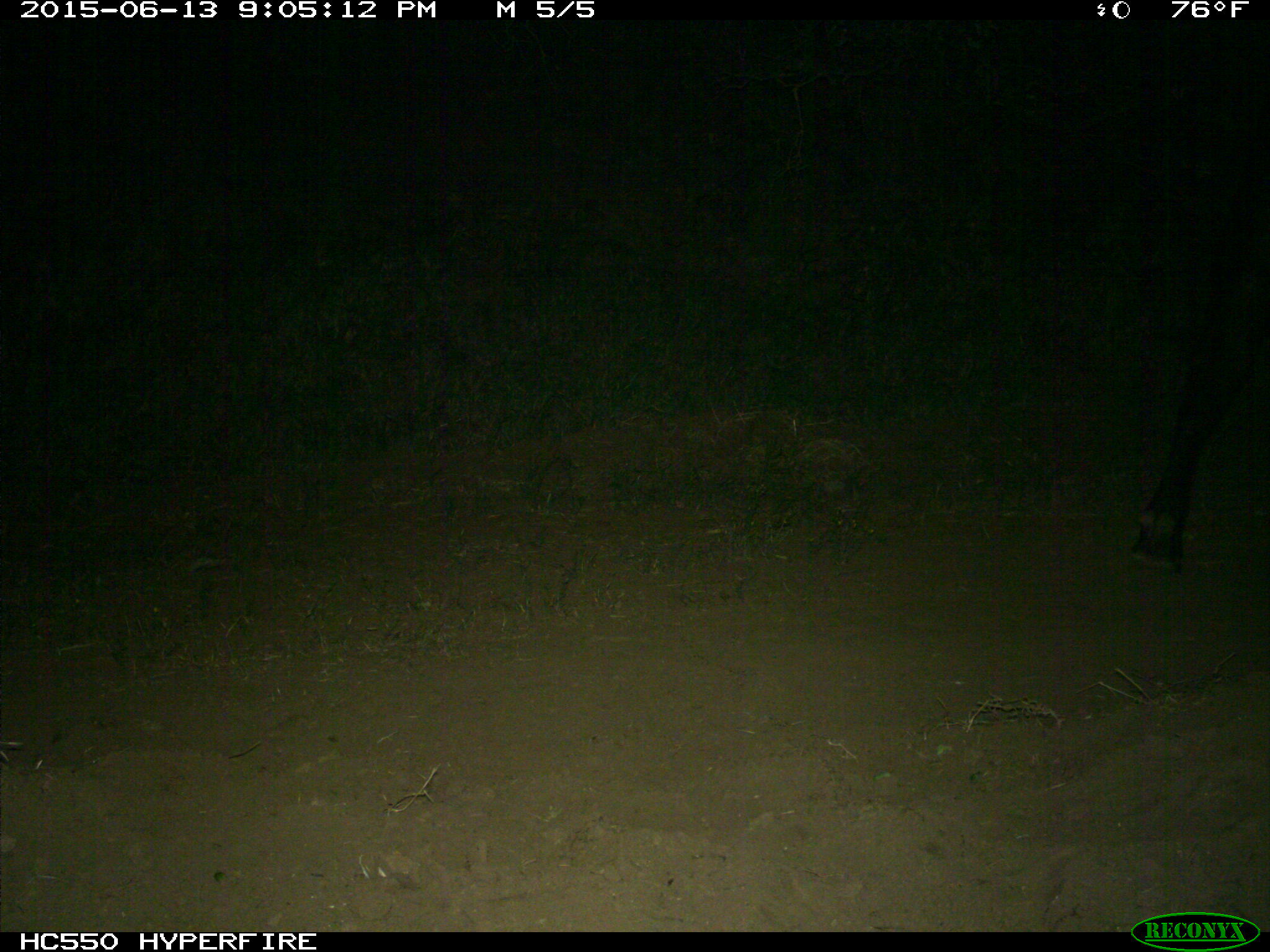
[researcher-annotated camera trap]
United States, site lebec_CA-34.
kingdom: Animalia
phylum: Chordata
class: Mammalia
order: Artiodactyla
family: Bovidae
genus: Bos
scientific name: Bos taurus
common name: domestic cow